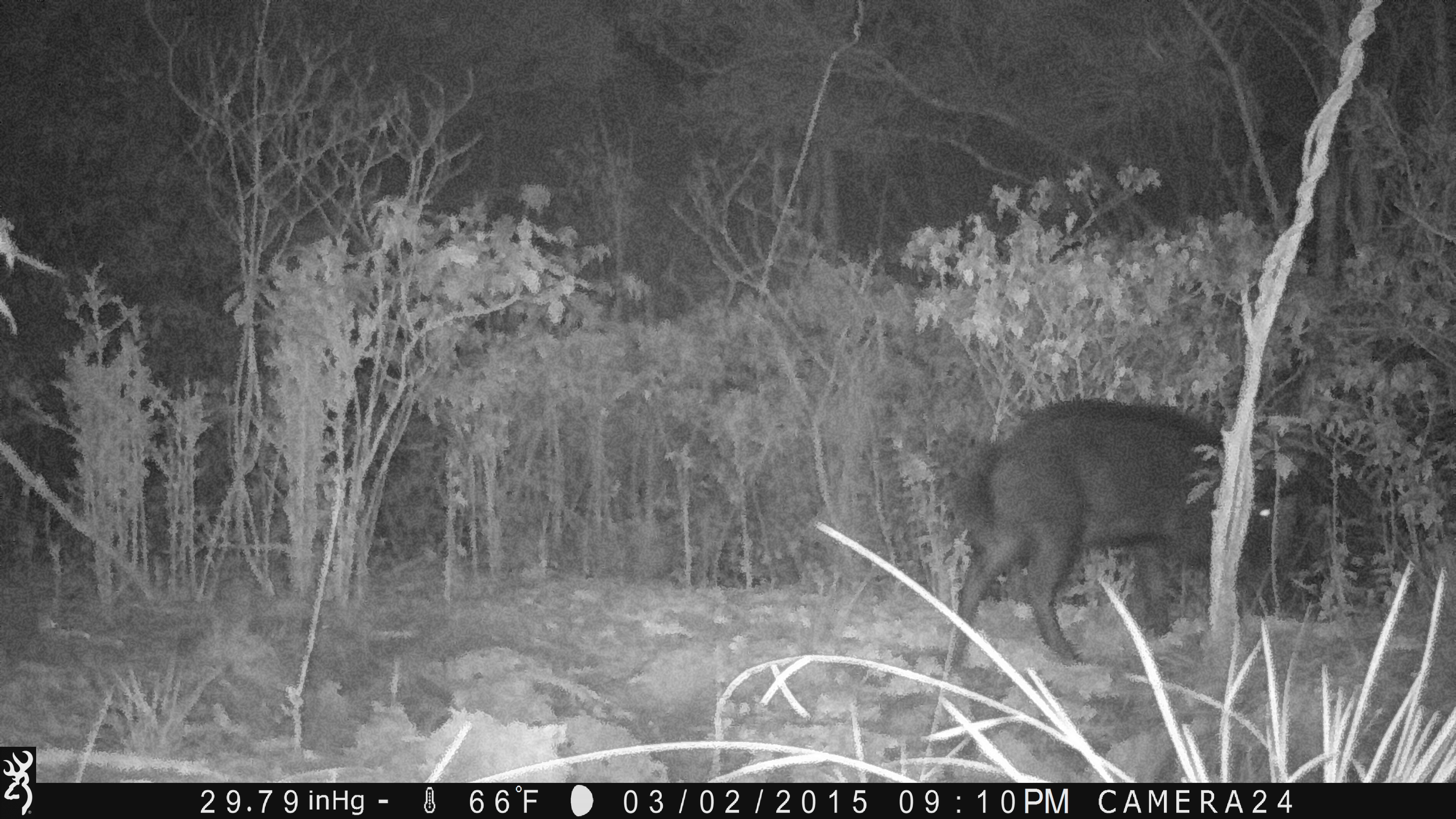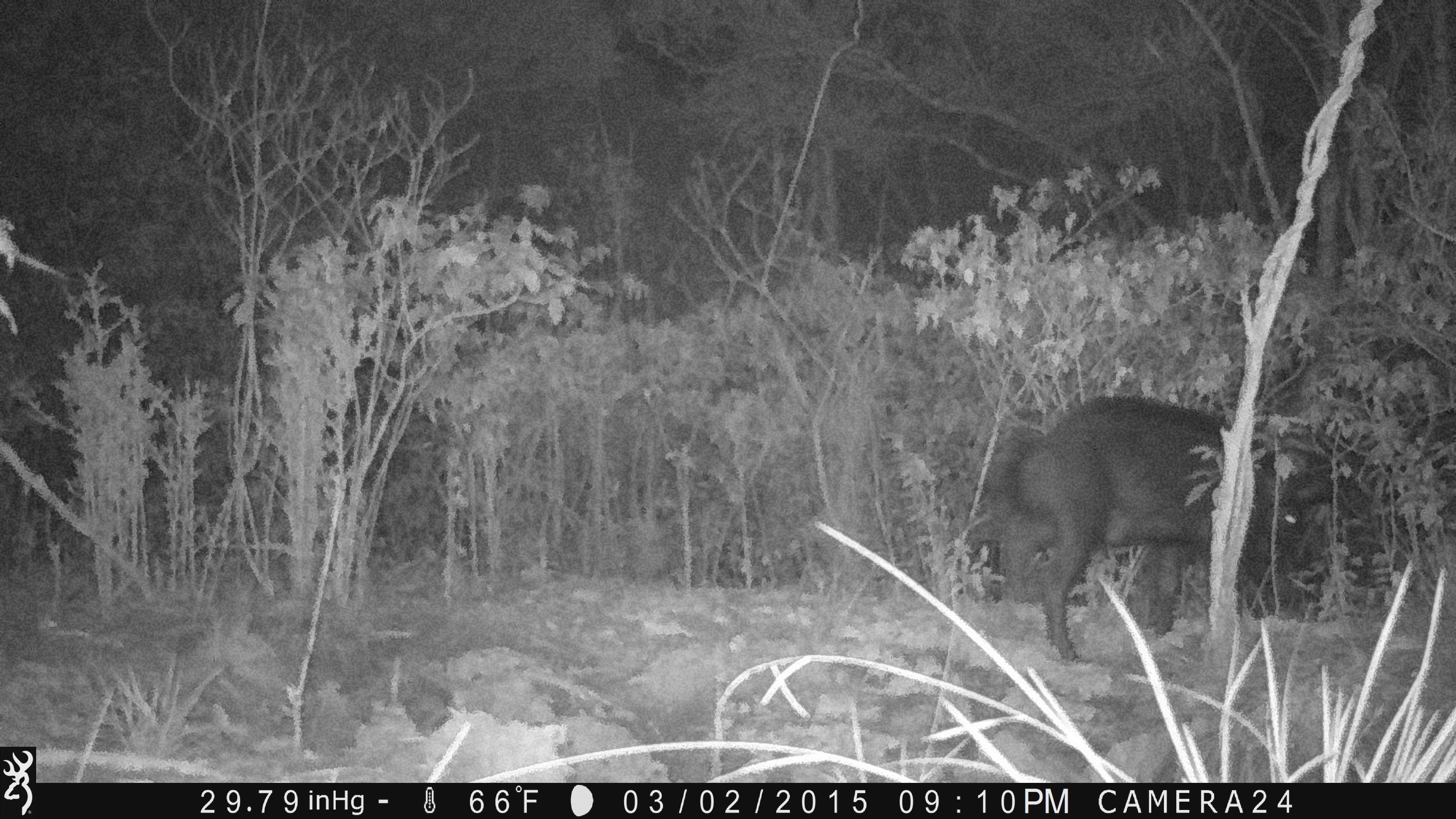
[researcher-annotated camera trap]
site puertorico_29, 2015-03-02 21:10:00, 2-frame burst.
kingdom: Animalia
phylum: Chordata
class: Mammalia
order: Artiodactyla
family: Suidae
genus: Sus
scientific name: Sus scrofa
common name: pig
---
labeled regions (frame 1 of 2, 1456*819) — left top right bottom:
pig: 924 395 1286 673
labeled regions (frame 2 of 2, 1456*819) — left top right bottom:
pig: 991 393 1313 665